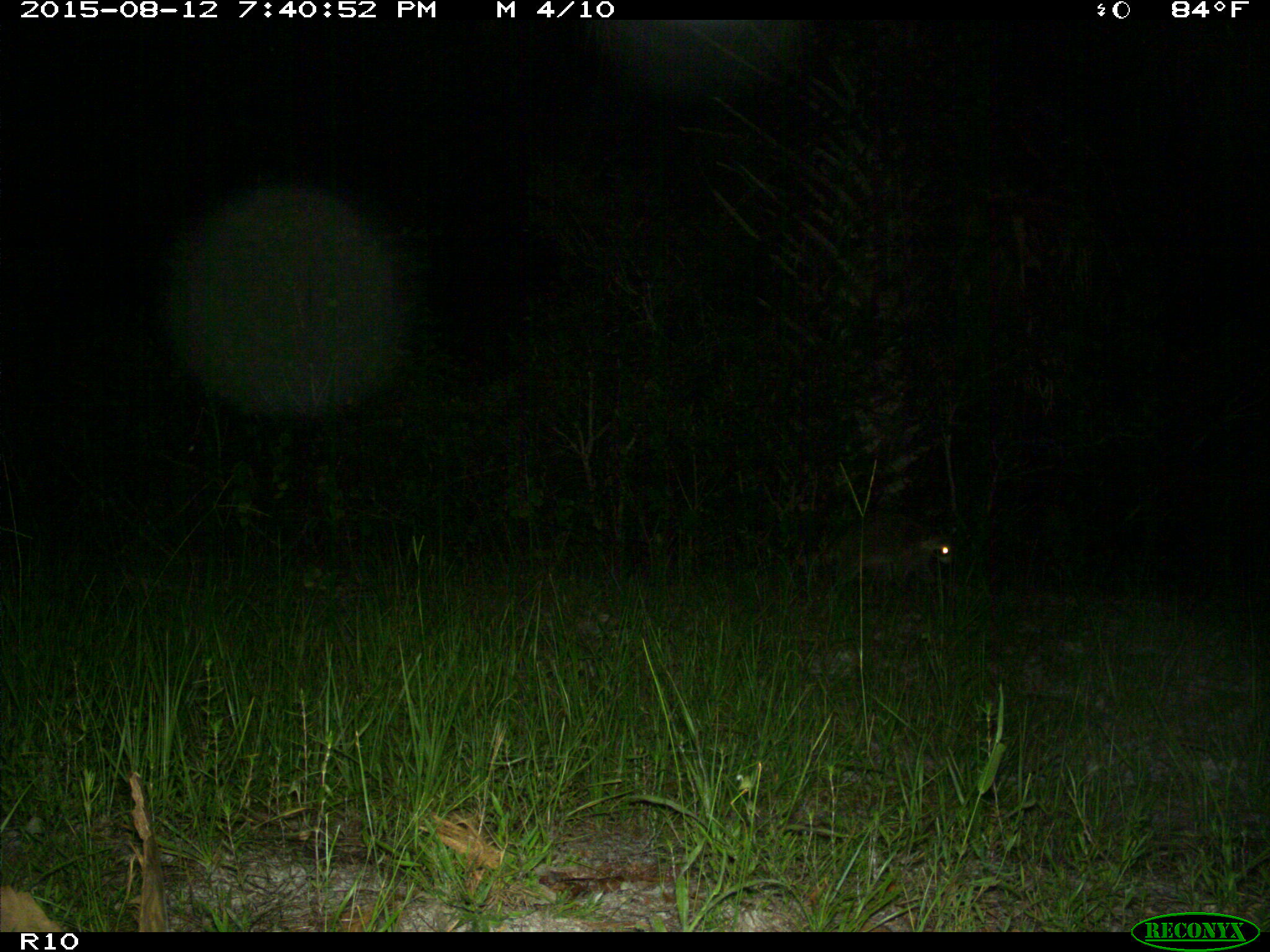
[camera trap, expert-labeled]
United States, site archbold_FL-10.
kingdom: Animalia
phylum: Chordata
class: Mammalia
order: Carnivora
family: Procyonidae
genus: Procyon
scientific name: Procyon lotor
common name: common raccoon